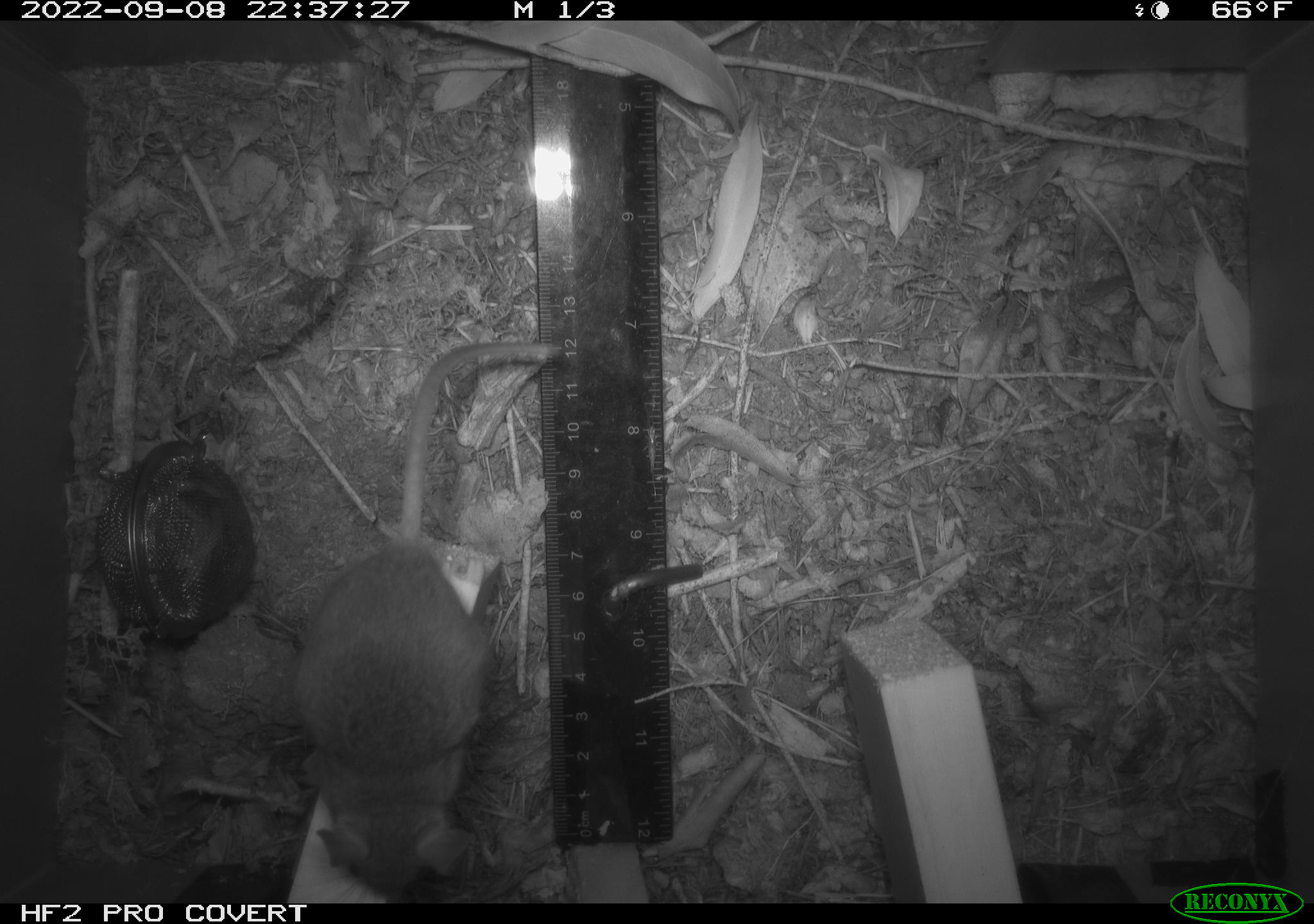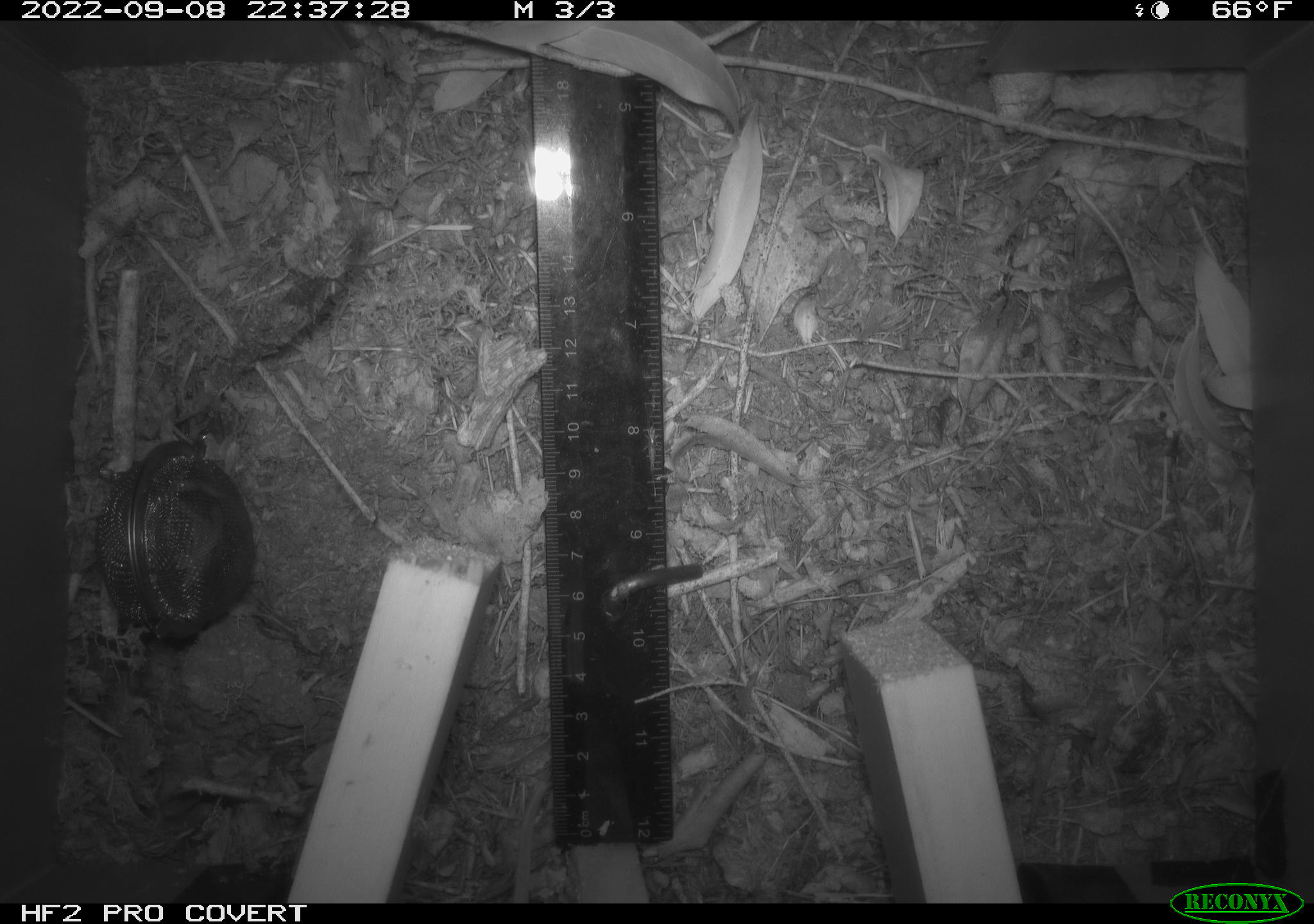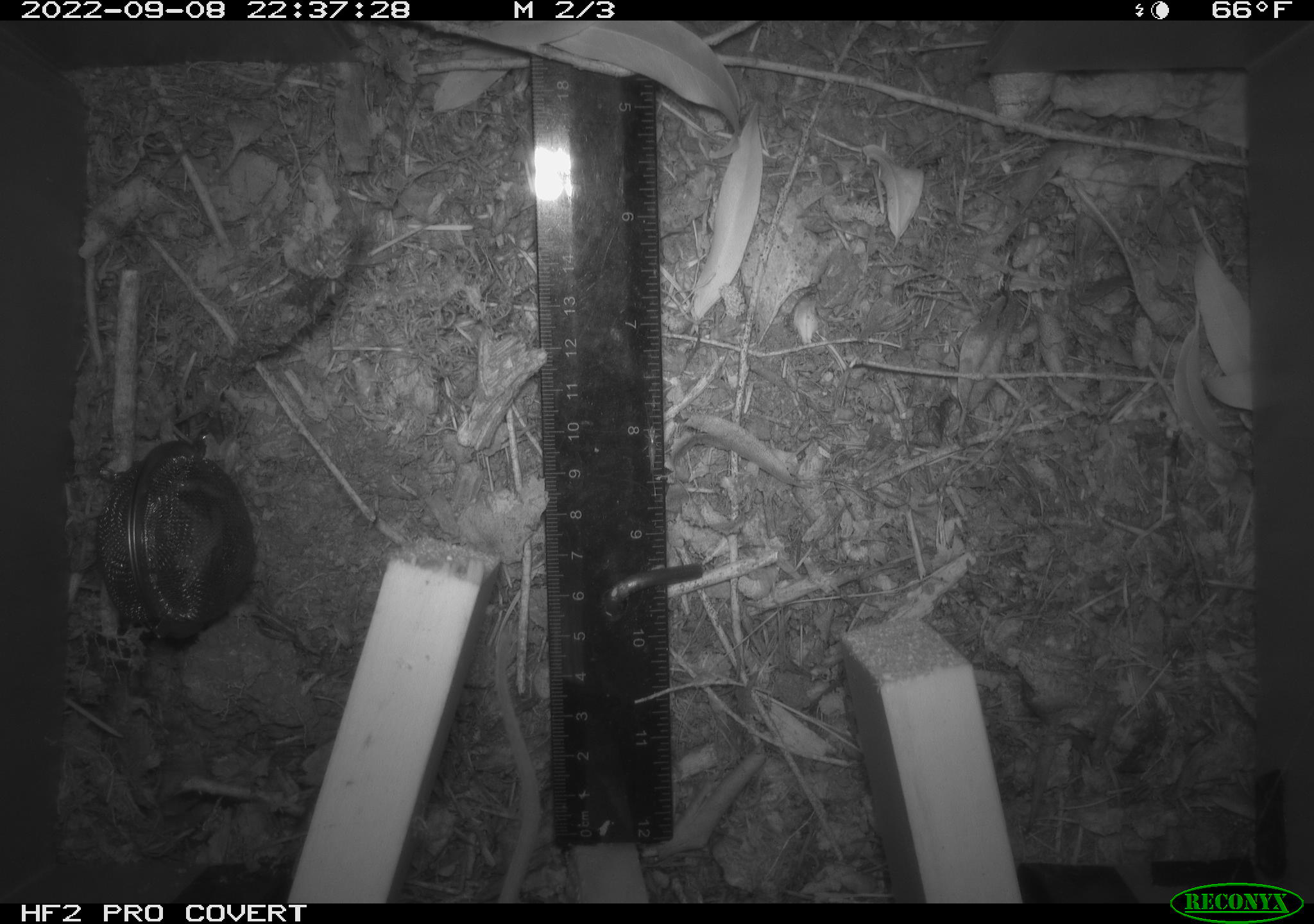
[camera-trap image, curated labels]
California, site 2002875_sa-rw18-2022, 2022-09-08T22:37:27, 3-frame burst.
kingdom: Animalia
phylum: Chordata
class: Mammalia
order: Rodentia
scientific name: Rodentia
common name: mouse species